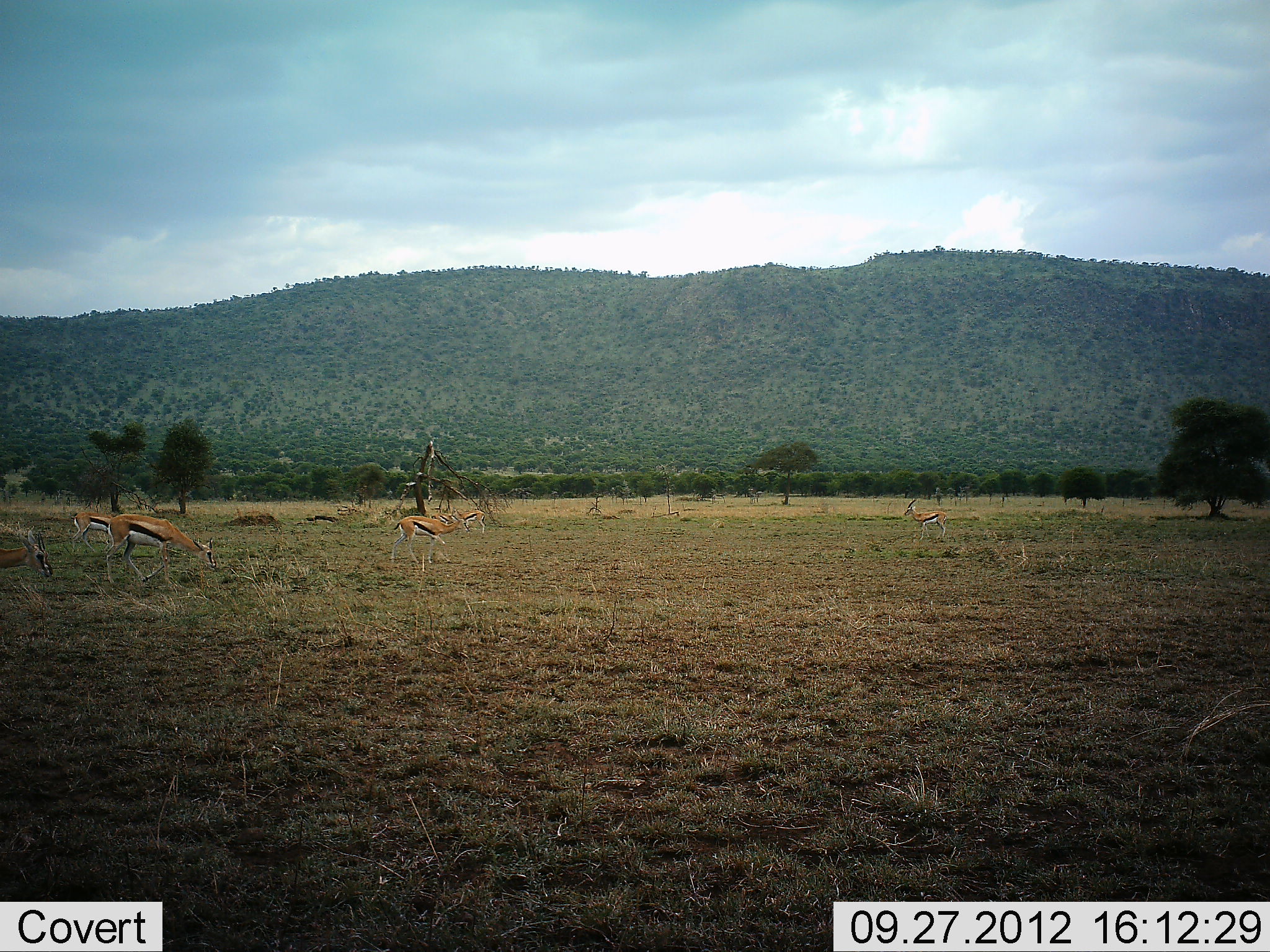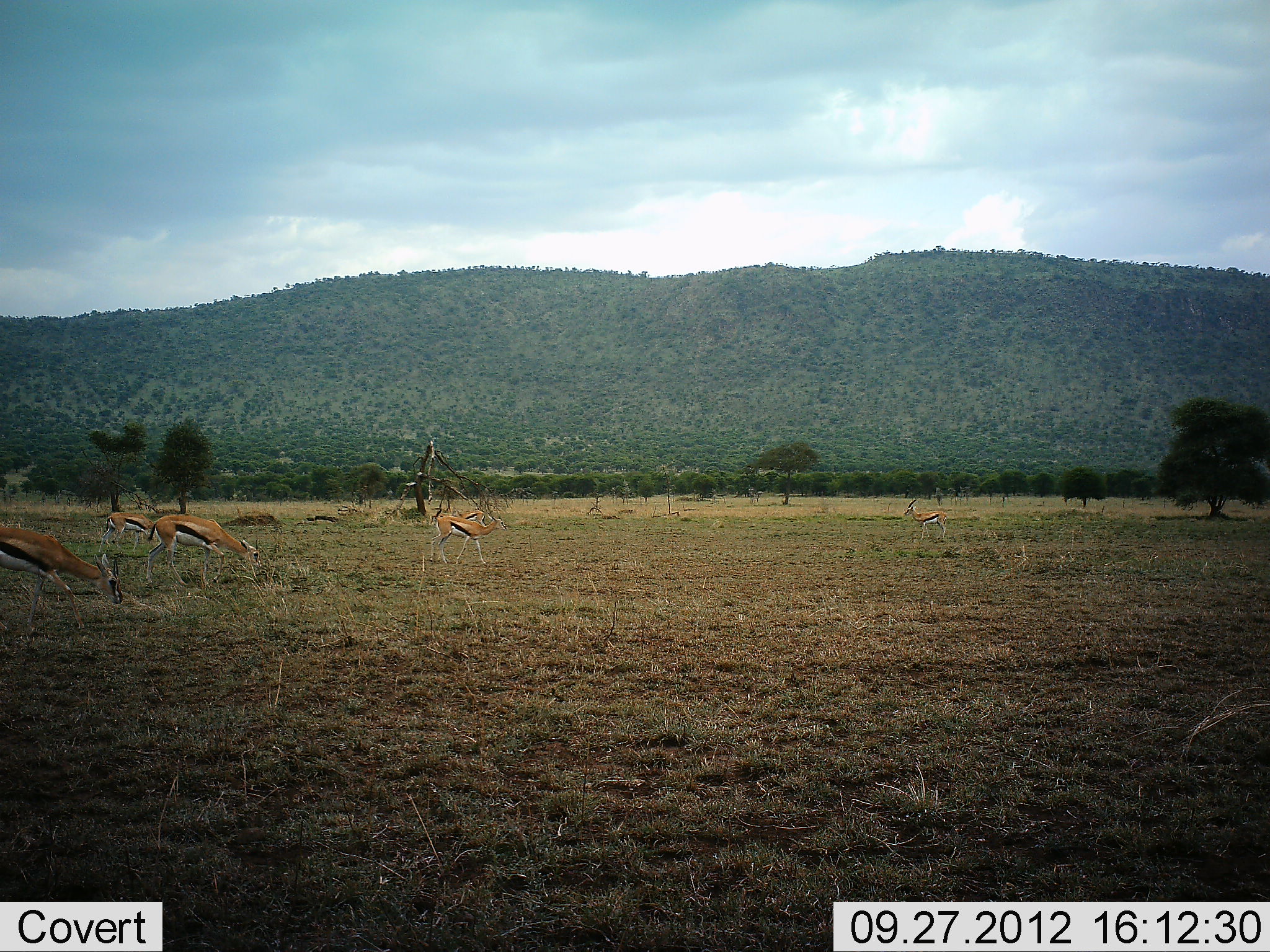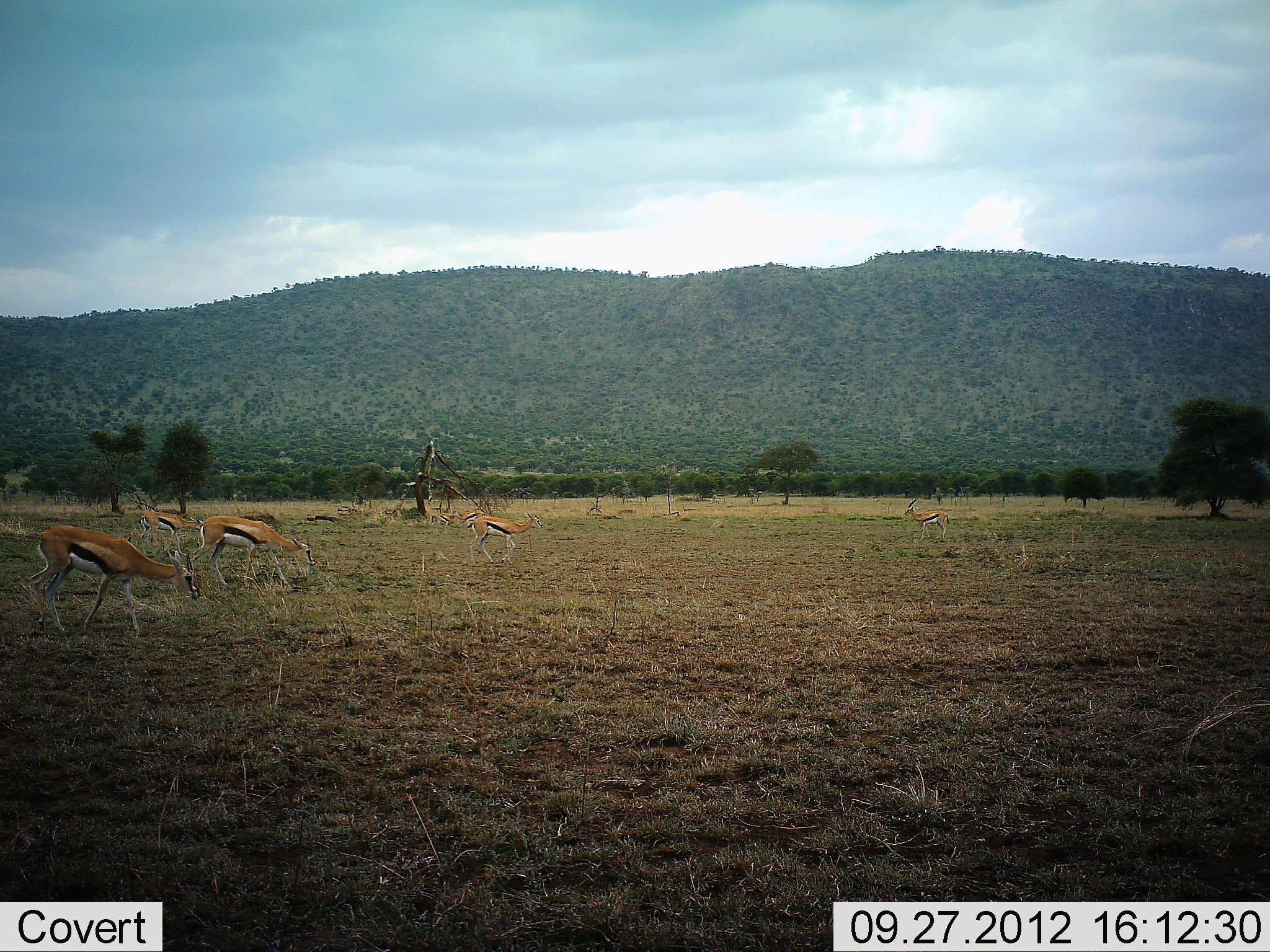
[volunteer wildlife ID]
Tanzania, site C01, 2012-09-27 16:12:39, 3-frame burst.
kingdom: Animalia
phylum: Chordata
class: Mammalia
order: Artiodactyla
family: Bovidae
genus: Eudorcas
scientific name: Eudorcas thomsonii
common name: thomson's gazelle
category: gazellethomsons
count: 6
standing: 40%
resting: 10%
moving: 80%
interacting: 10%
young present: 0%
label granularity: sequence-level